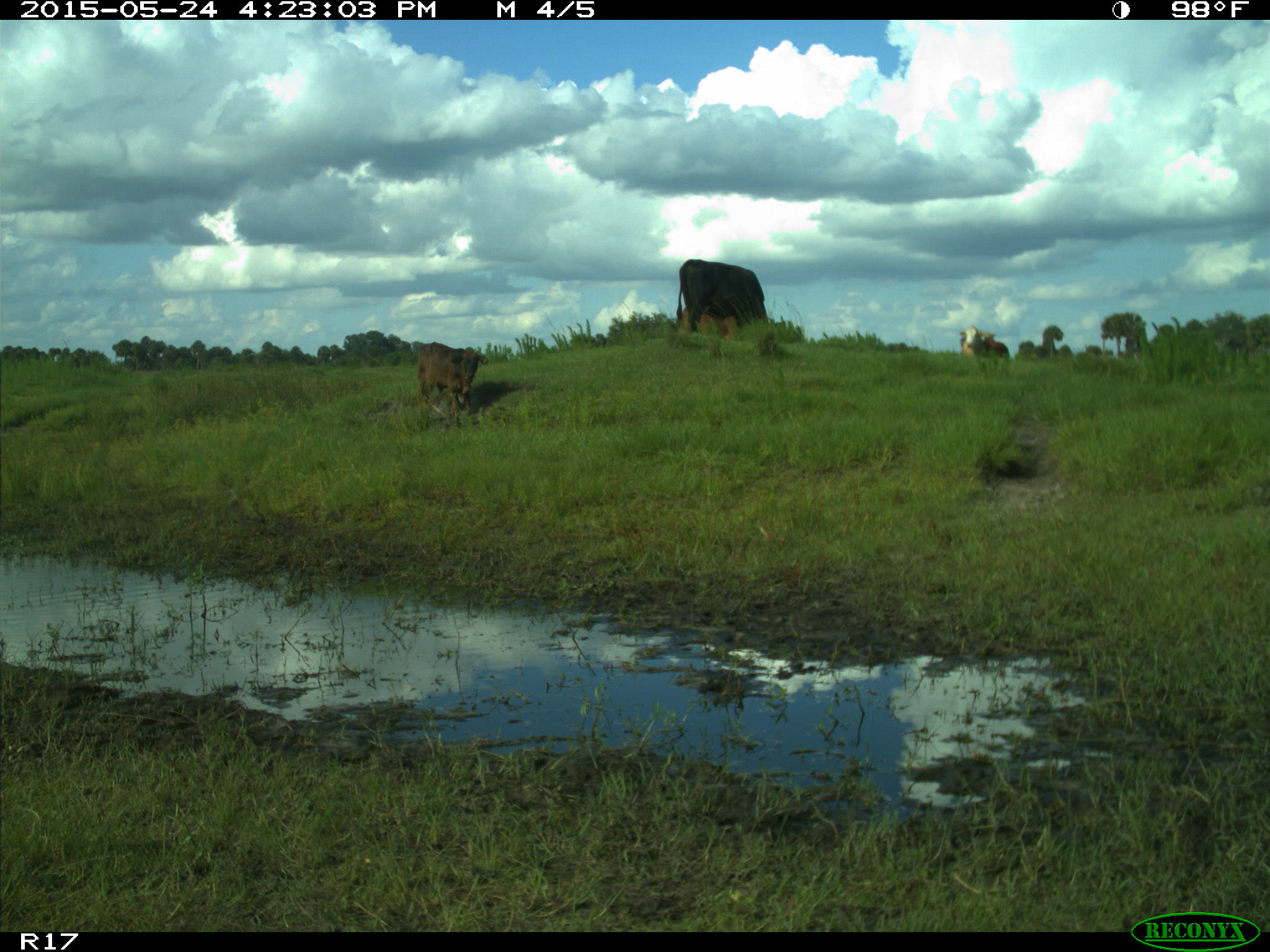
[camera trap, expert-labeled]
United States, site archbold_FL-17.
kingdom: Animalia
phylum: Chordata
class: Mammalia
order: Artiodactyla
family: Bovidae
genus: Bos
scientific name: Bos taurus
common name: domestic cow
Bos taurus (domestic cow).